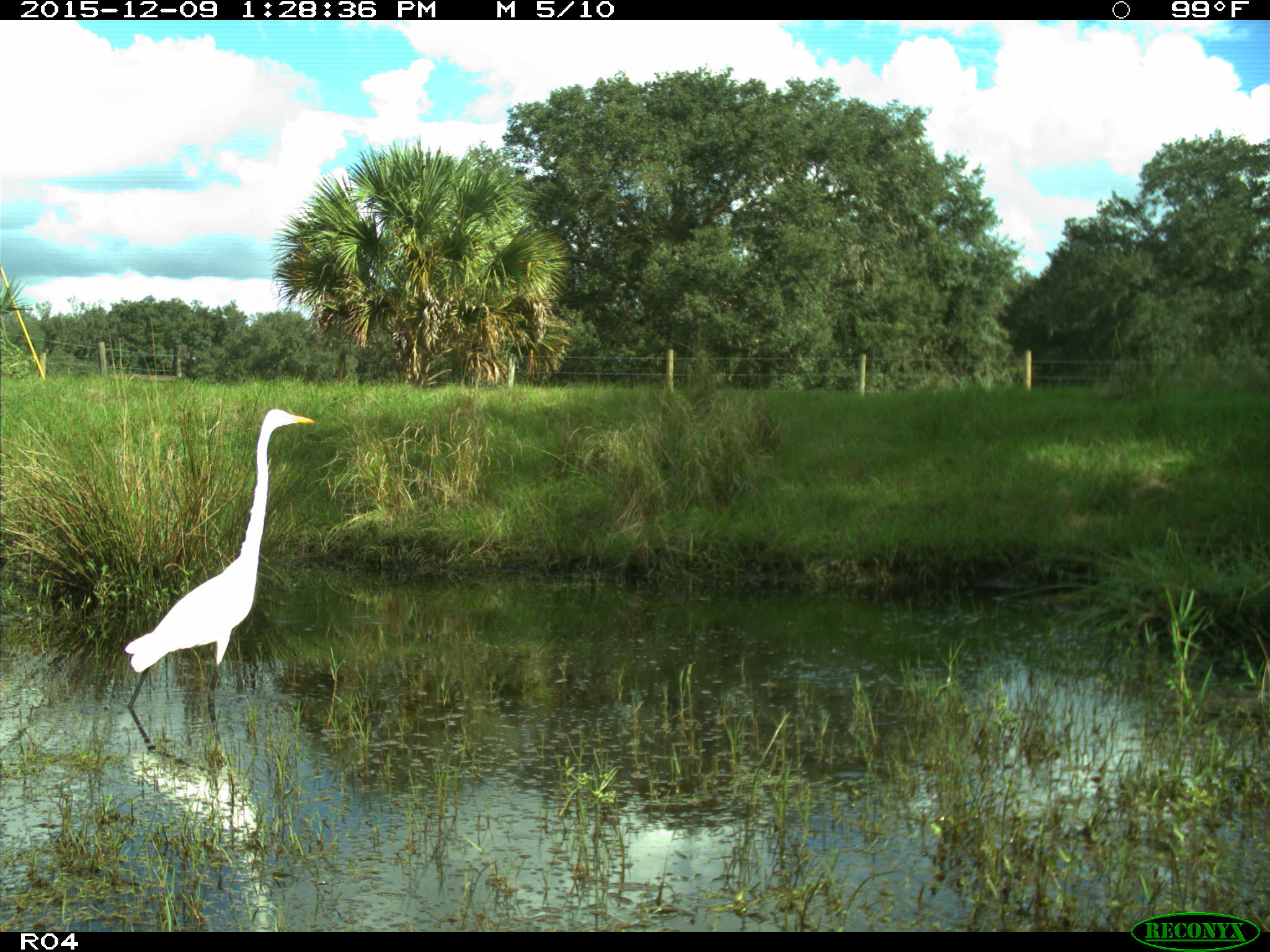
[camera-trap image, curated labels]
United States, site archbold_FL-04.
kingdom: Animalia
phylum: Chordata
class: Aves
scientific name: Aves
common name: birds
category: unidentified bird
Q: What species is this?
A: Unidentified bird (birds) (Aves).